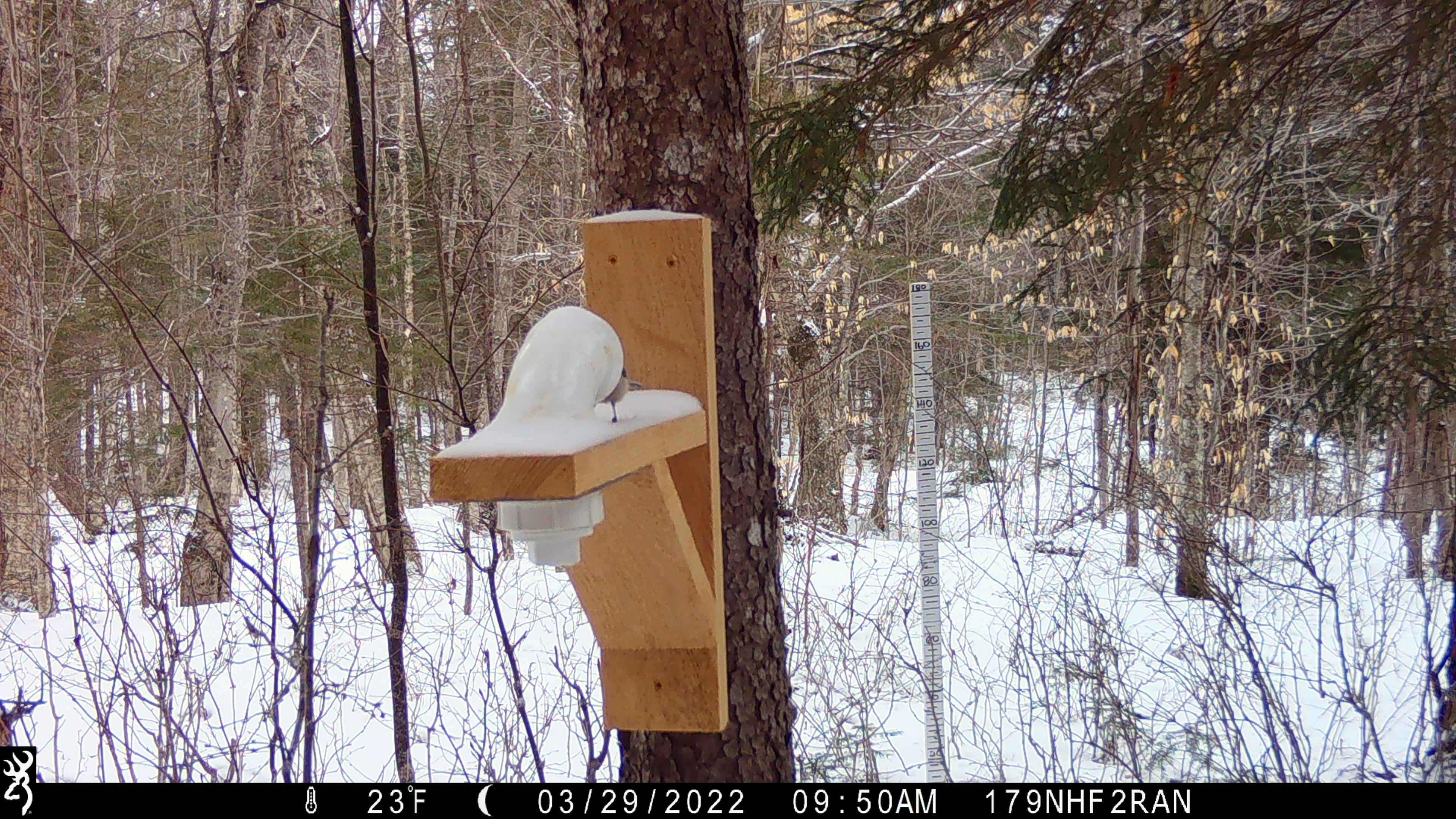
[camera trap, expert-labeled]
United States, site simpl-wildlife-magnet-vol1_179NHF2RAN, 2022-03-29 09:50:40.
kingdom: Animalia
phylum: Chordata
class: Aves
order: Passeriformes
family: Paridae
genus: Poecile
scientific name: Poecile atricapillus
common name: black-capped chickadee